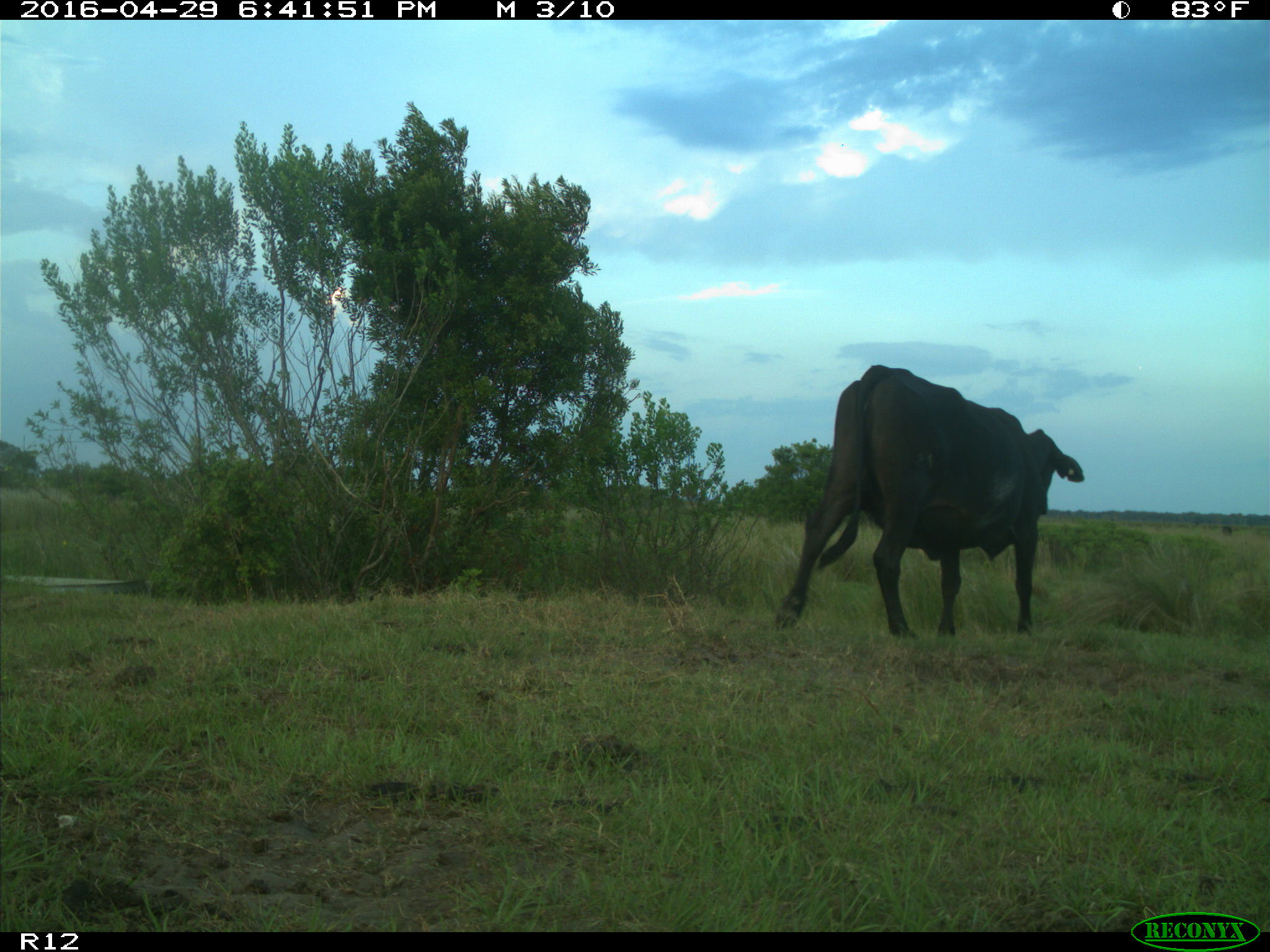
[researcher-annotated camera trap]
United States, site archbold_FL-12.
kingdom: Animalia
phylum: Chordata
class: Mammalia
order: Artiodactyla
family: Bovidae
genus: Bos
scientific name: Bos taurus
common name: domestic cow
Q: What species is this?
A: Bos taurus (domestic cow).